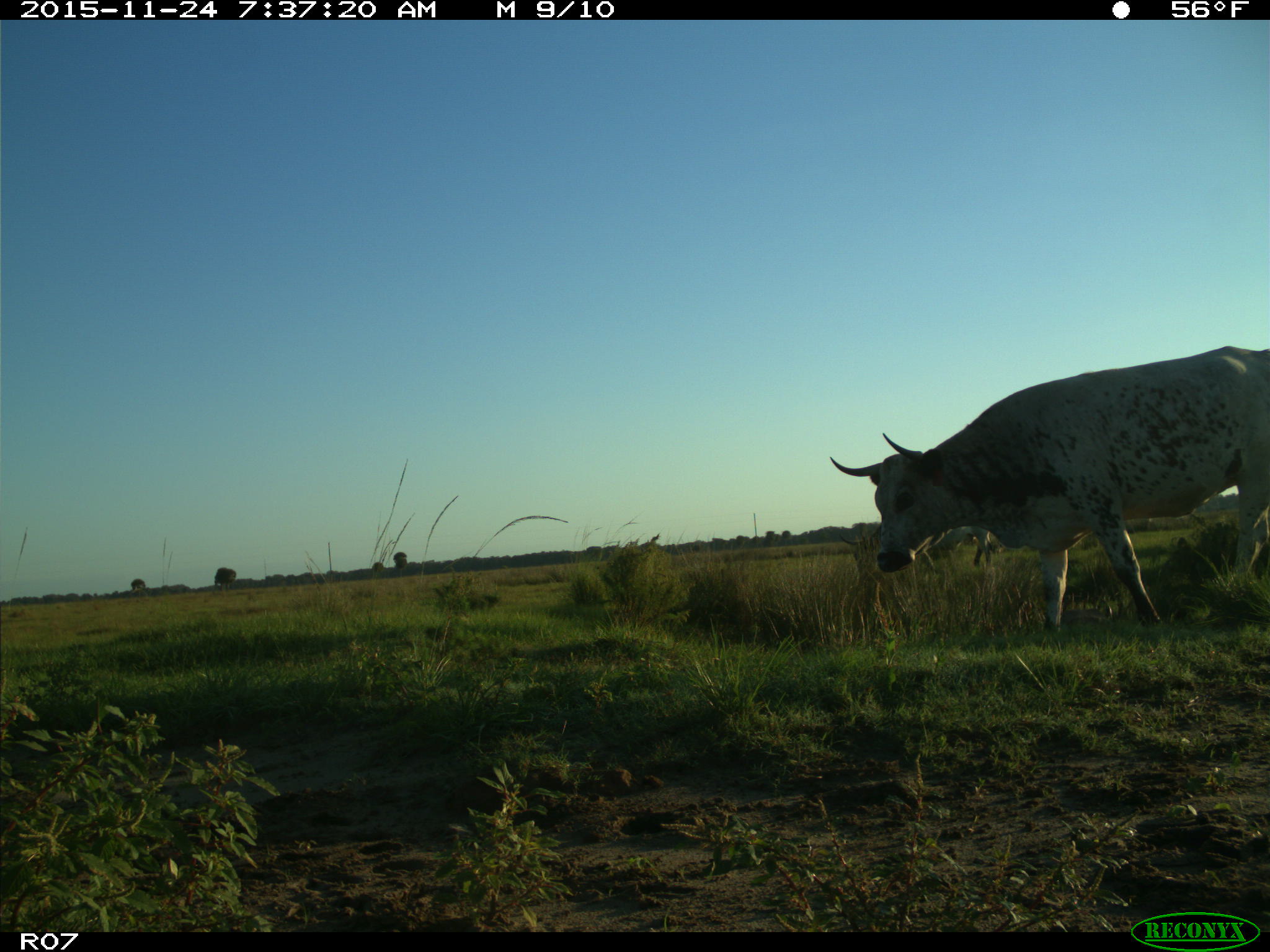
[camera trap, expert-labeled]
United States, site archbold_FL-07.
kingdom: Animalia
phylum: Chordata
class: Mammalia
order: Artiodactyla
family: Bovidae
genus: Bos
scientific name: Bos taurus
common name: domestic cow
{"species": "Bos taurus (domestic cow)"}